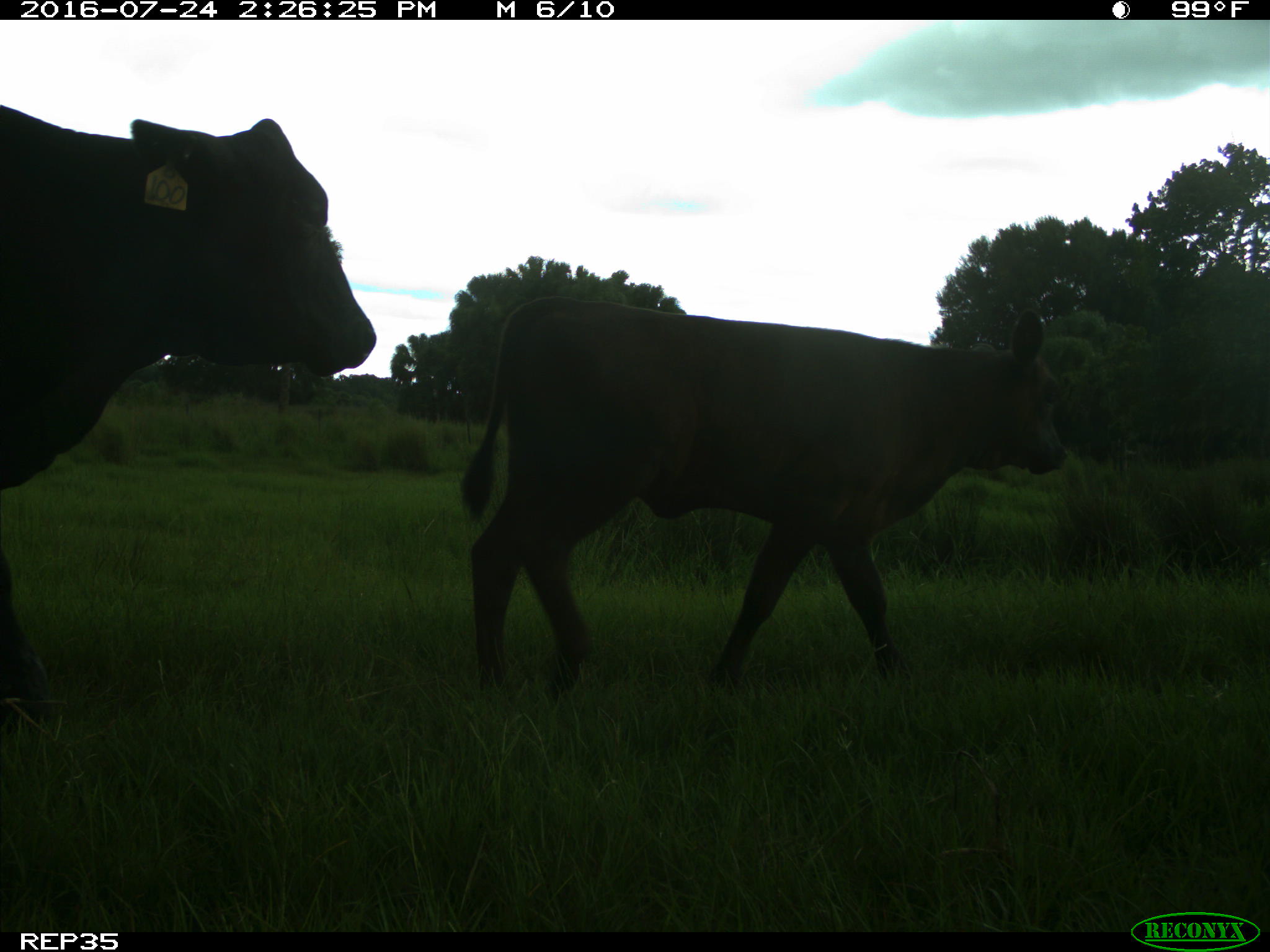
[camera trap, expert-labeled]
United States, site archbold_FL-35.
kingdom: Animalia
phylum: Chordata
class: Mammalia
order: Artiodactyla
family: Bovidae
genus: Bos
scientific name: Bos taurus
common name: domestic cow